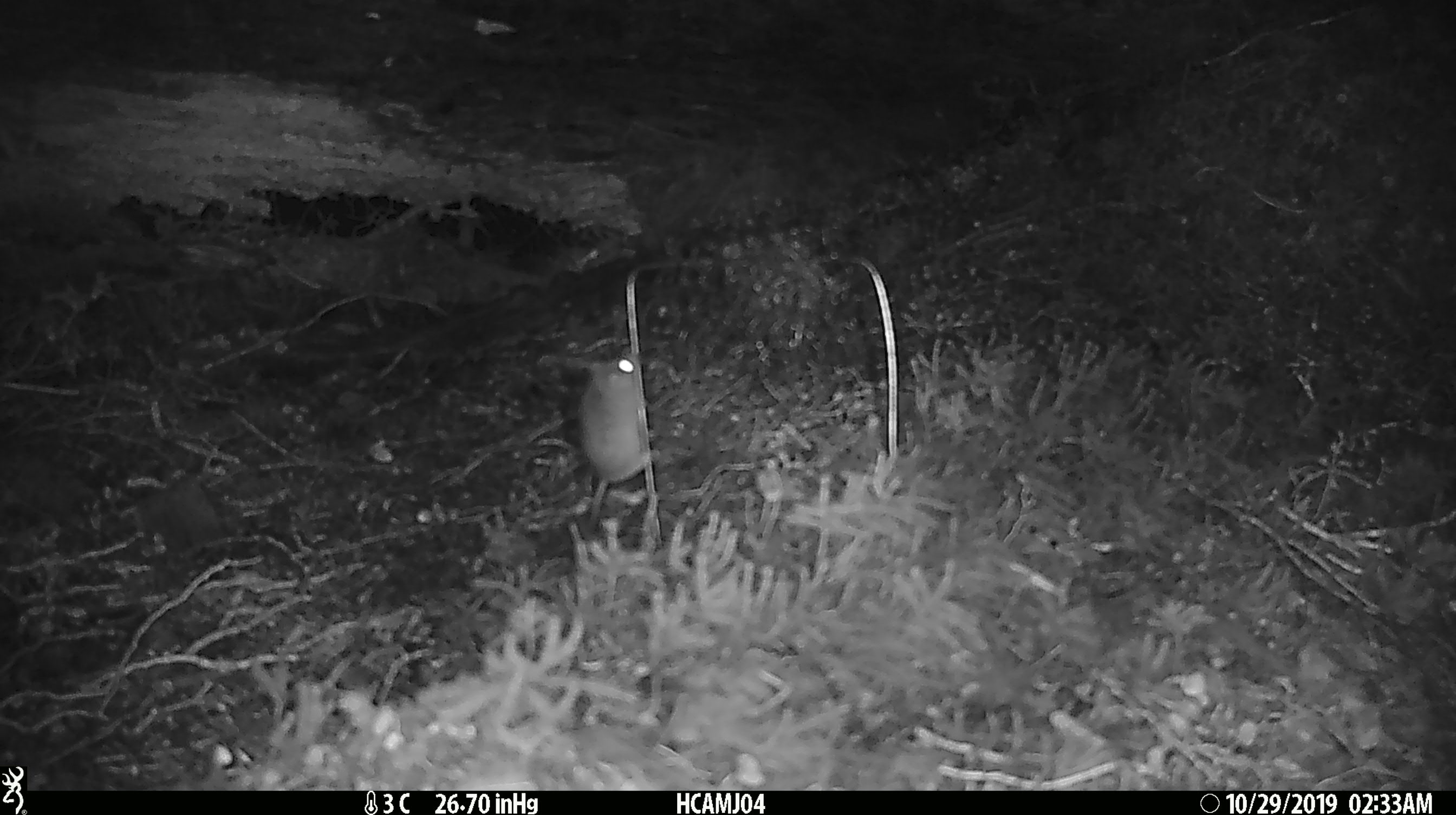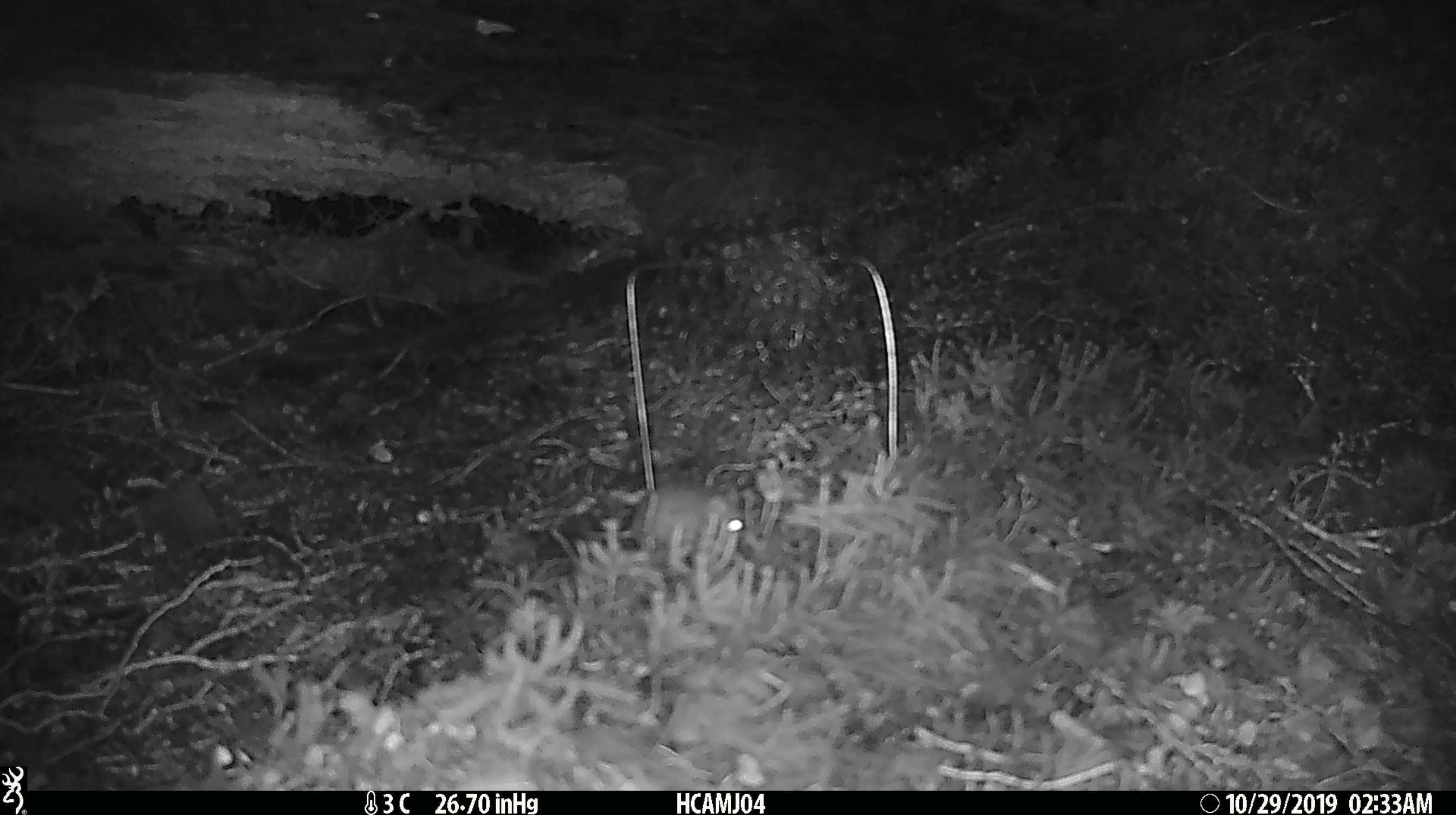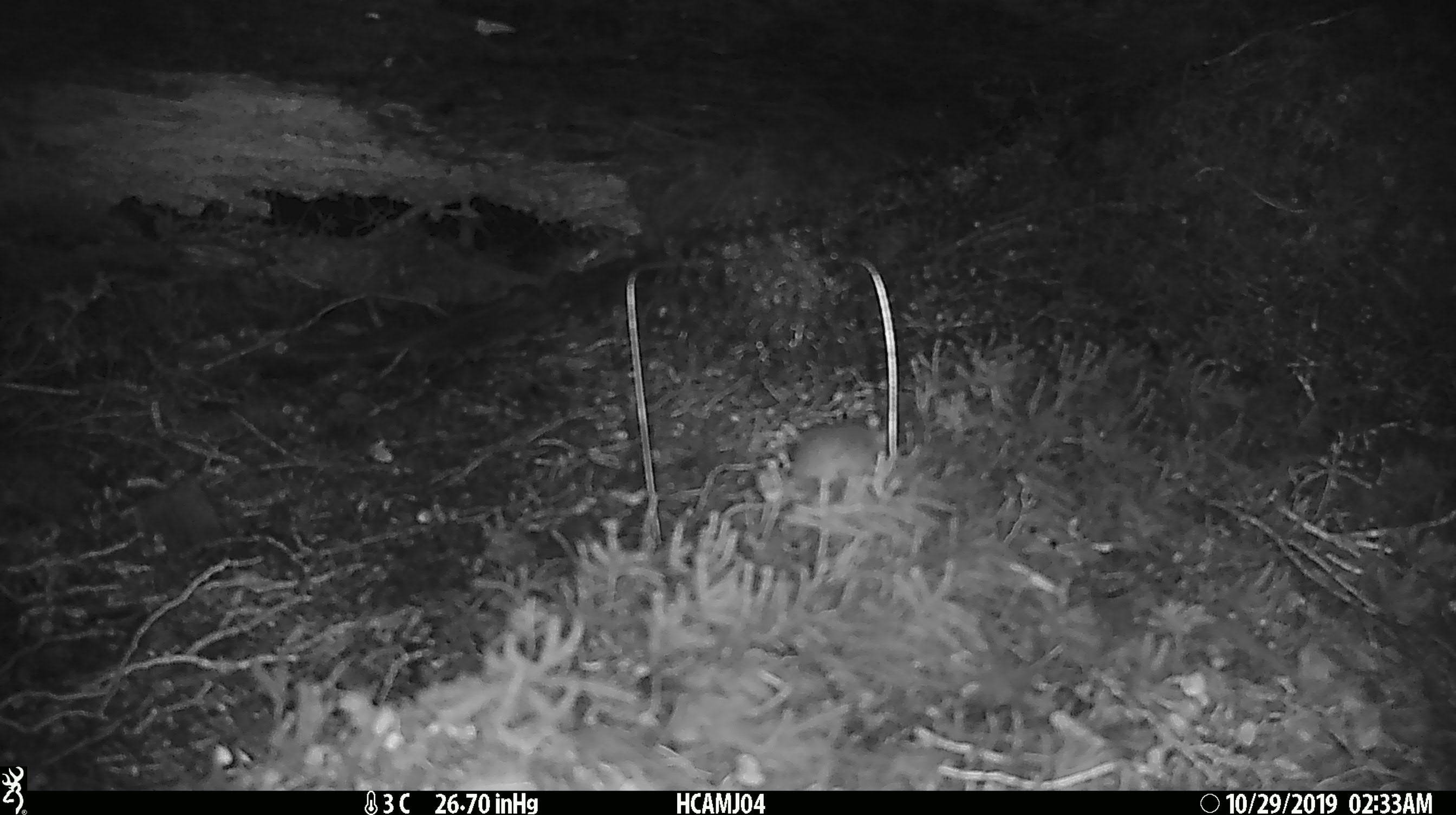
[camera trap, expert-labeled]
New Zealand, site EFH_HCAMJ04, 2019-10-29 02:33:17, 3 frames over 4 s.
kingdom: Animalia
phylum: Chordata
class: Mammalia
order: Rodentia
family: Muridae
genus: Mus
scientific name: Mus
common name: mouse